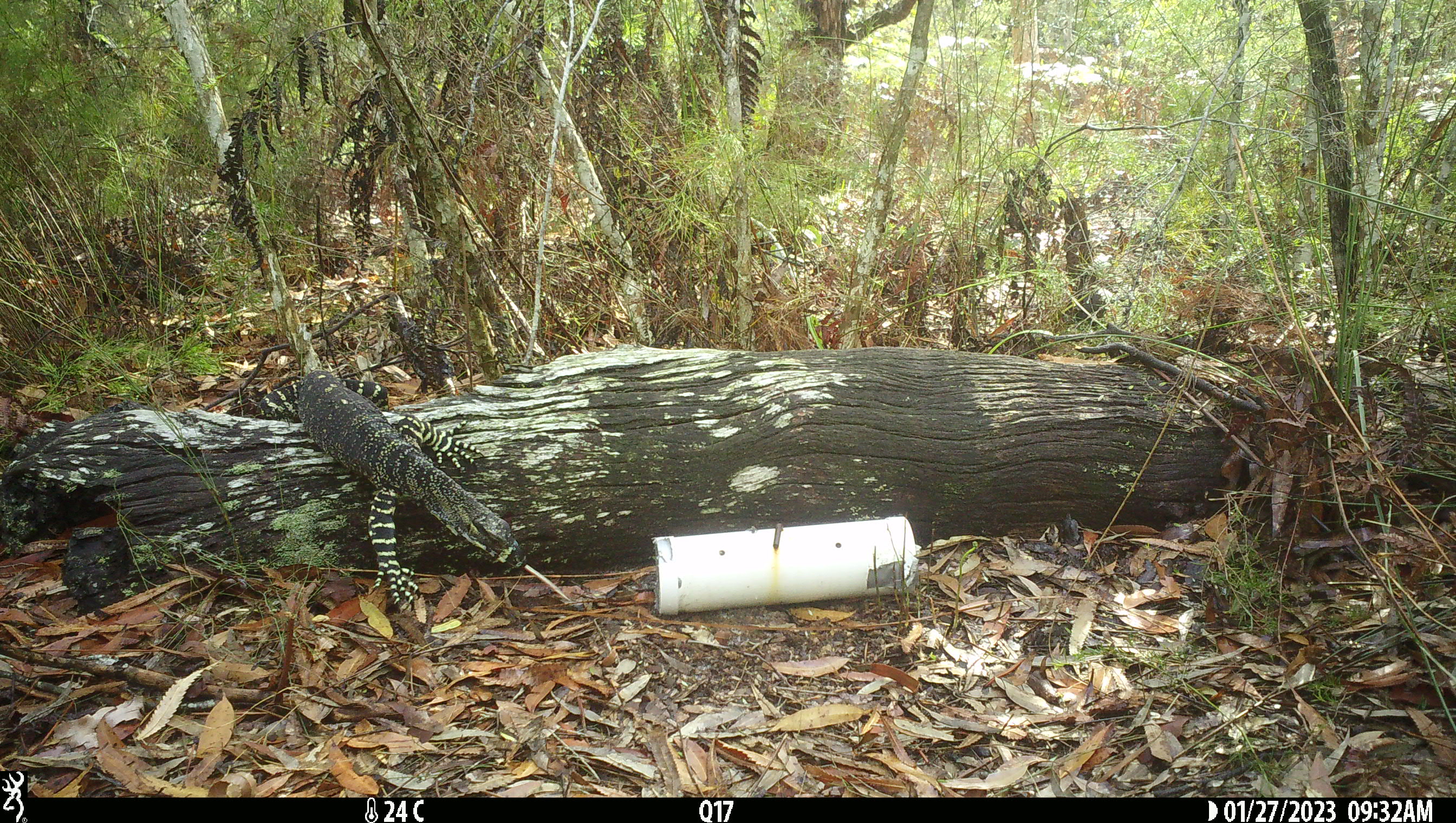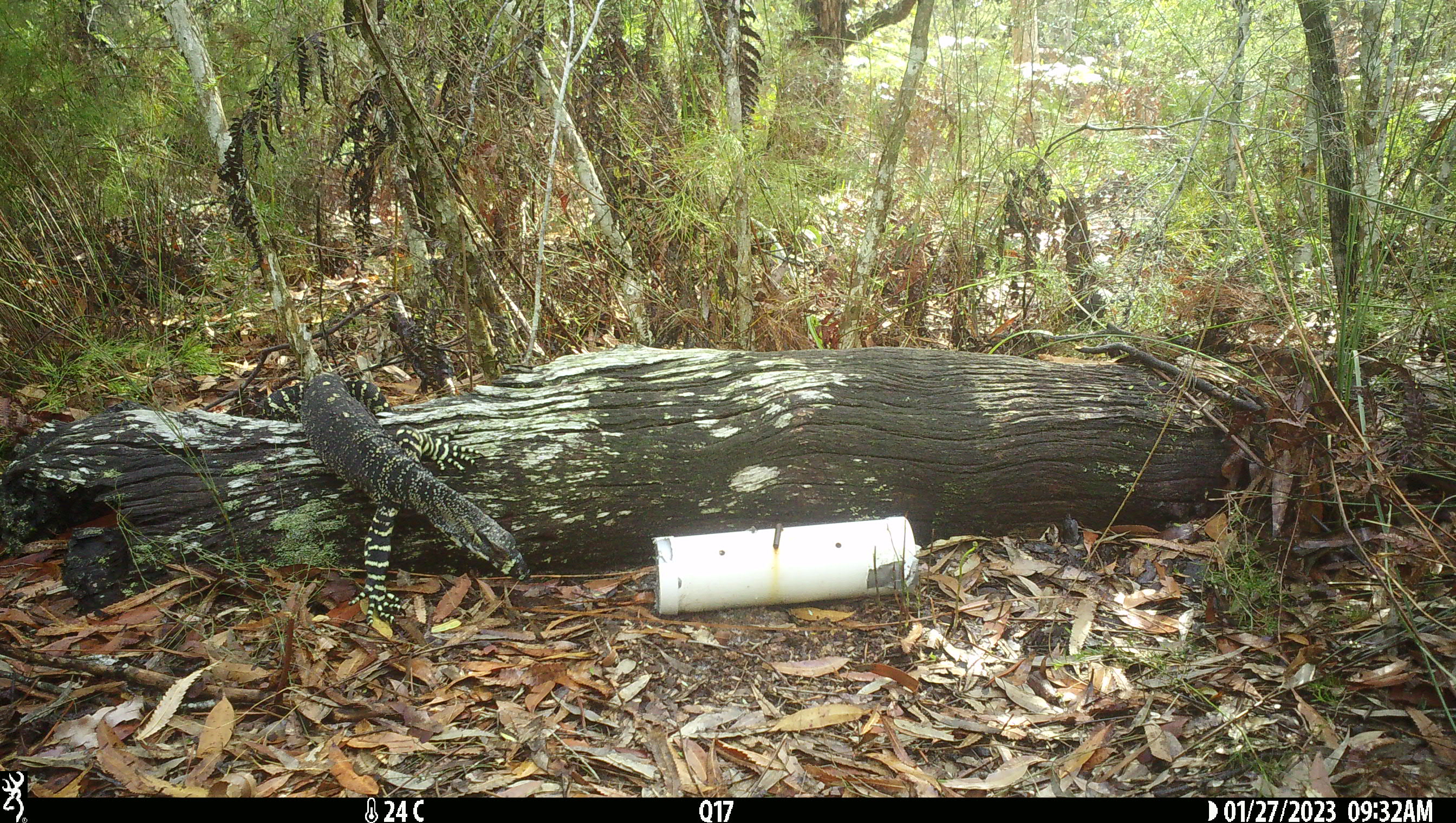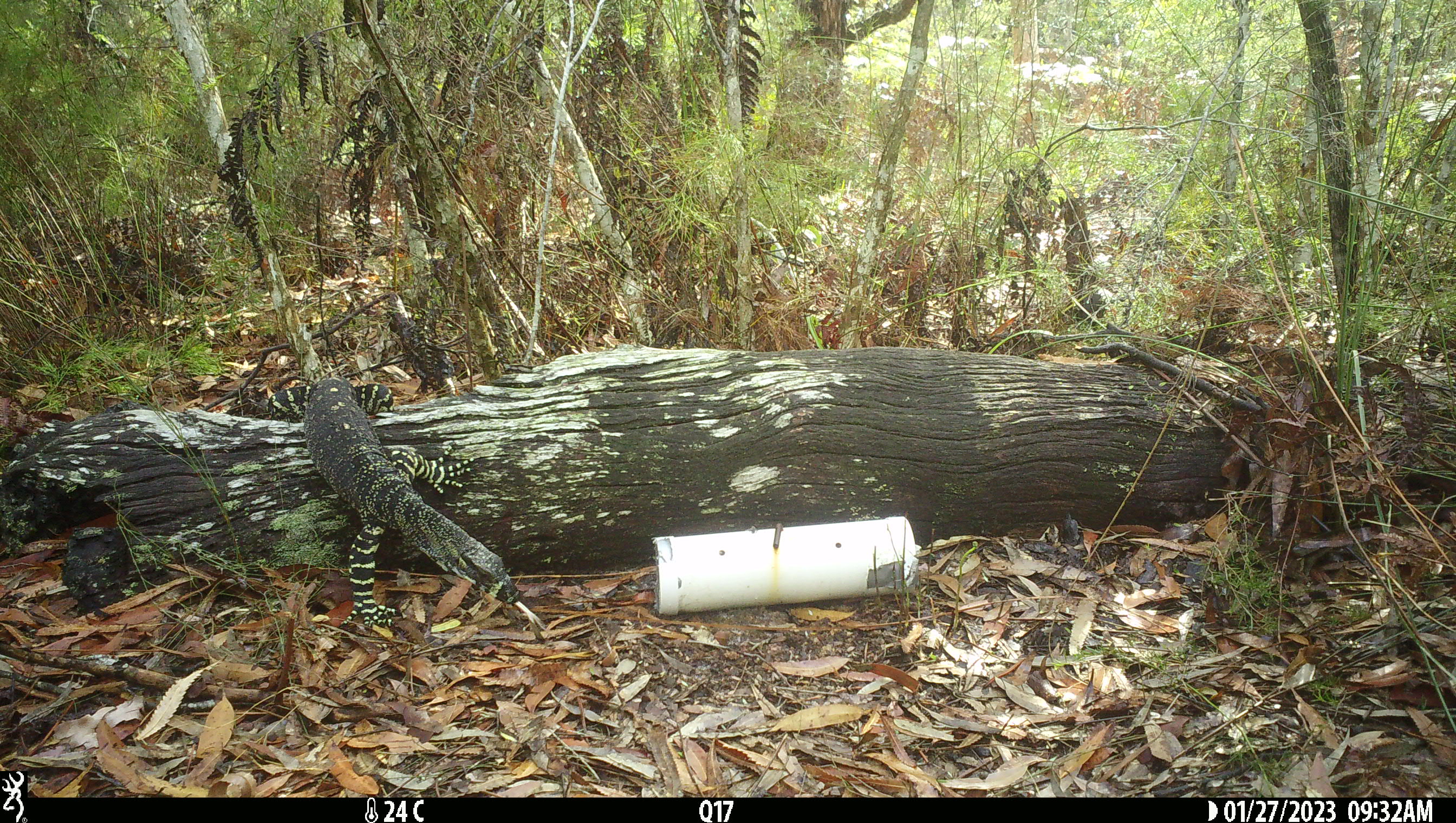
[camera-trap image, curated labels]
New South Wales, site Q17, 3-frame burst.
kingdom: Animalia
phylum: Chordata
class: Reptilia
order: Squamata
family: Varanidae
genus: Varanus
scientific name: Varanus varius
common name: lace monitor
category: goanna